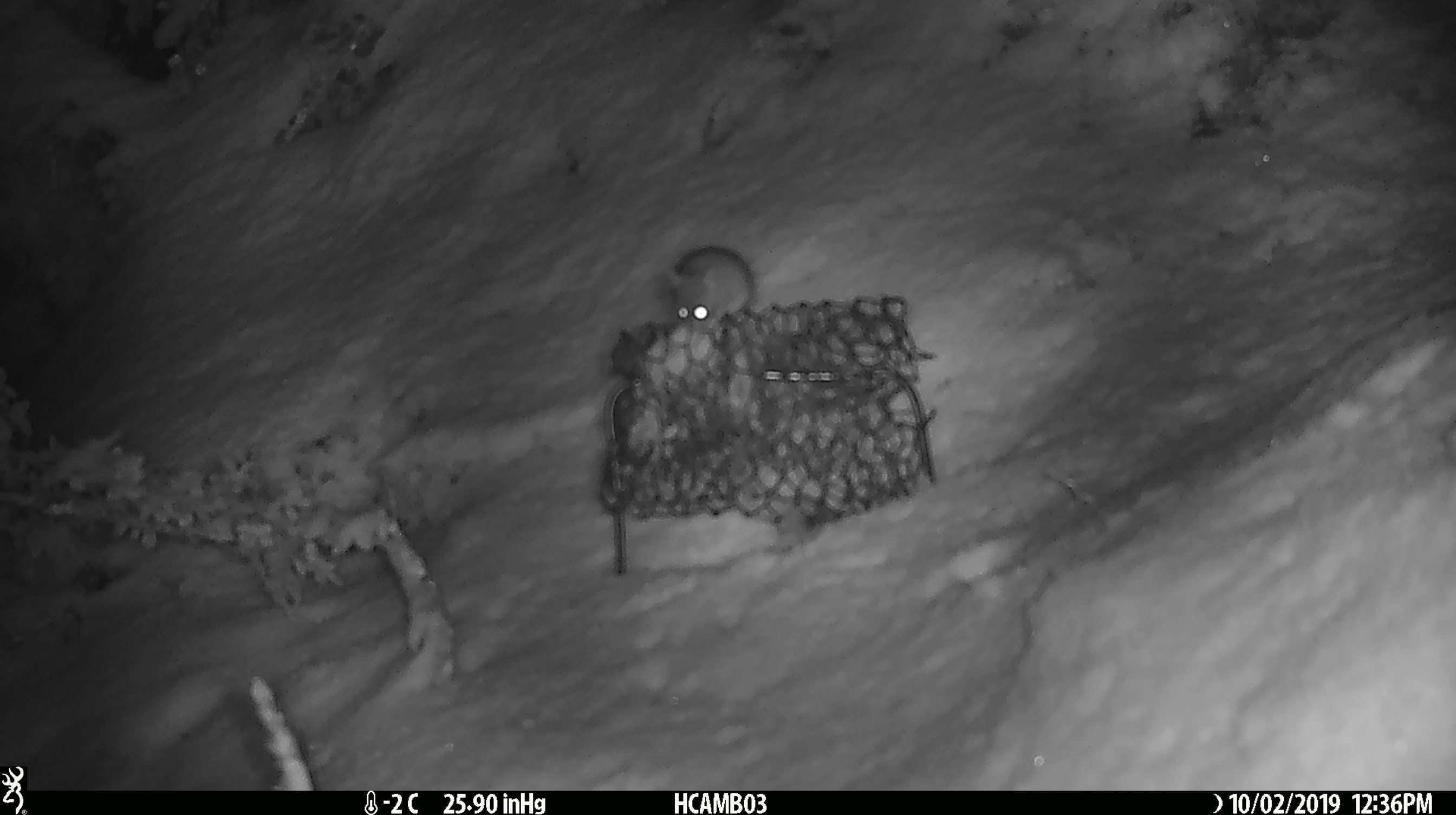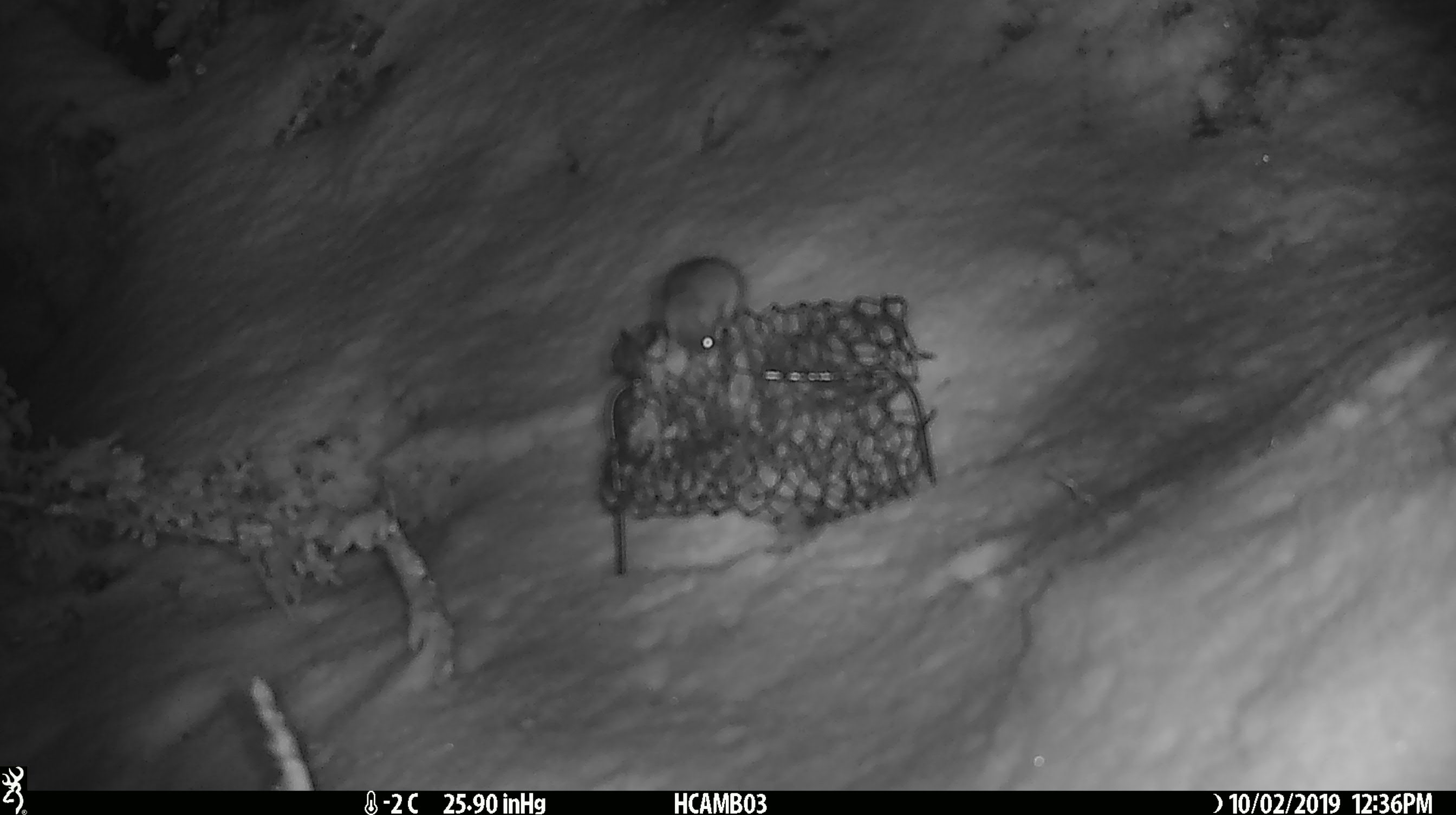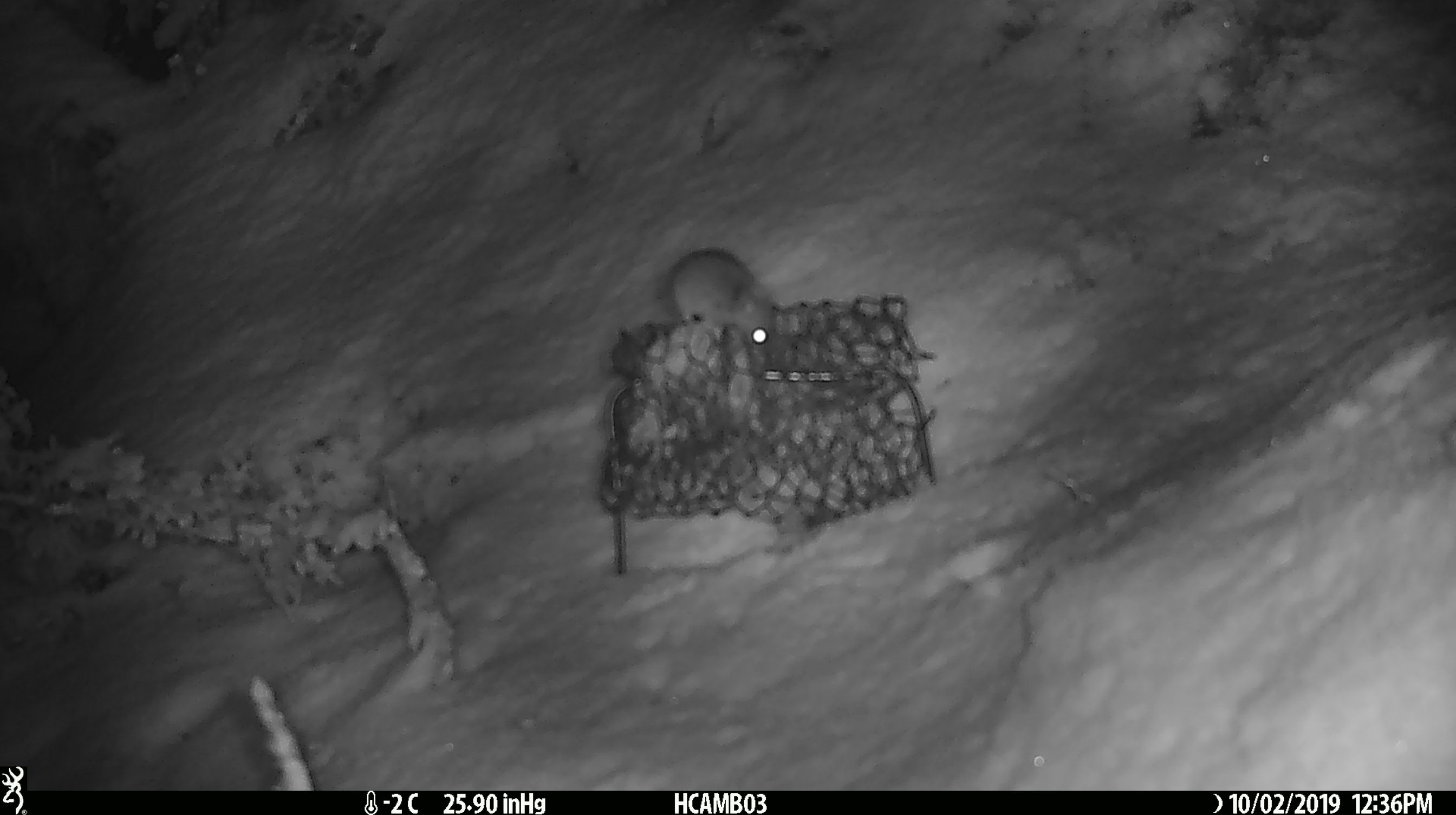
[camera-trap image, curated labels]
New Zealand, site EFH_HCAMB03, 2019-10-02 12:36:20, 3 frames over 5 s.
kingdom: Animalia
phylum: Chordata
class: Mammalia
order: Rodentia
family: Muridae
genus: Mus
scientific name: Mus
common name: mouse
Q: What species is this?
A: Mouse (Mus).